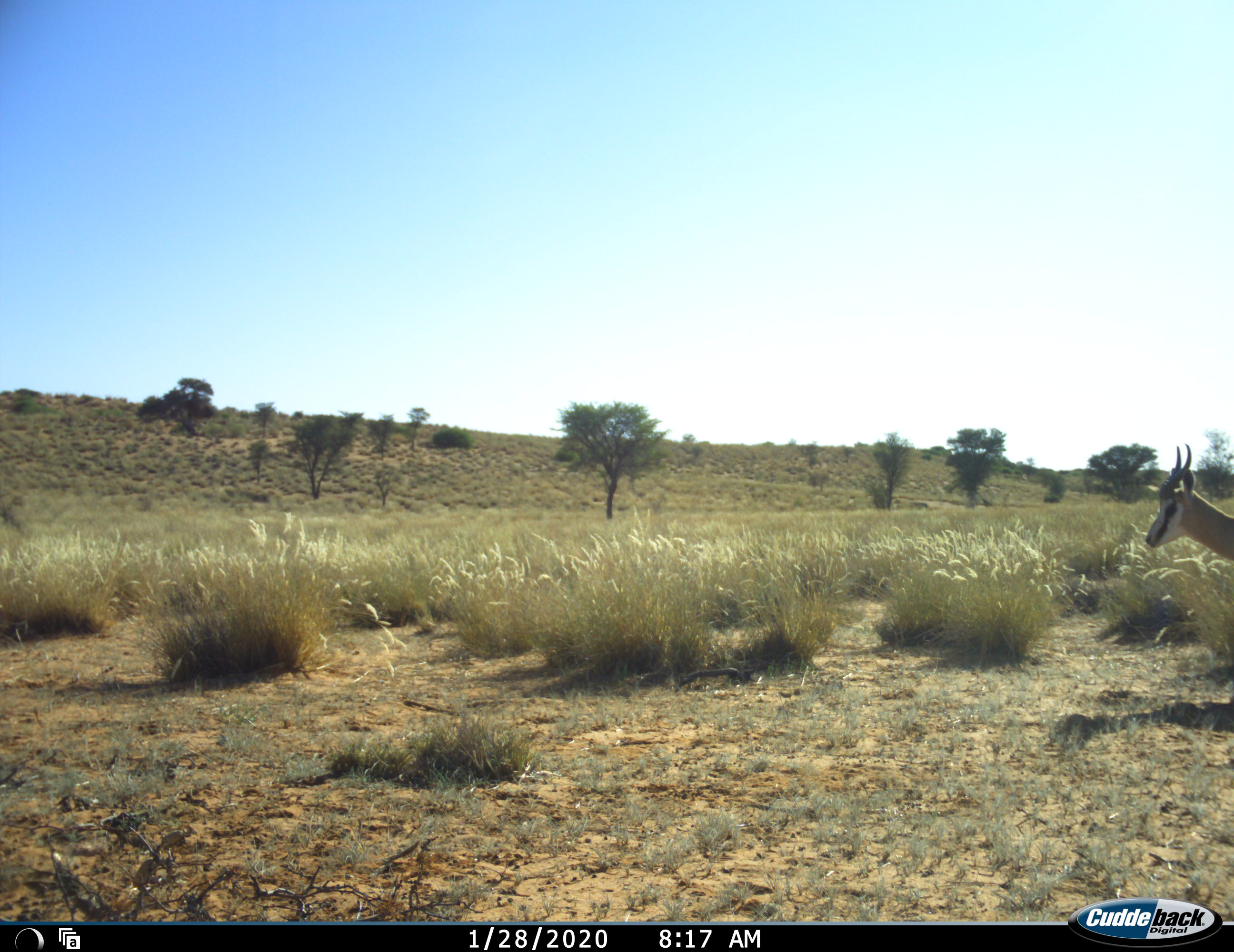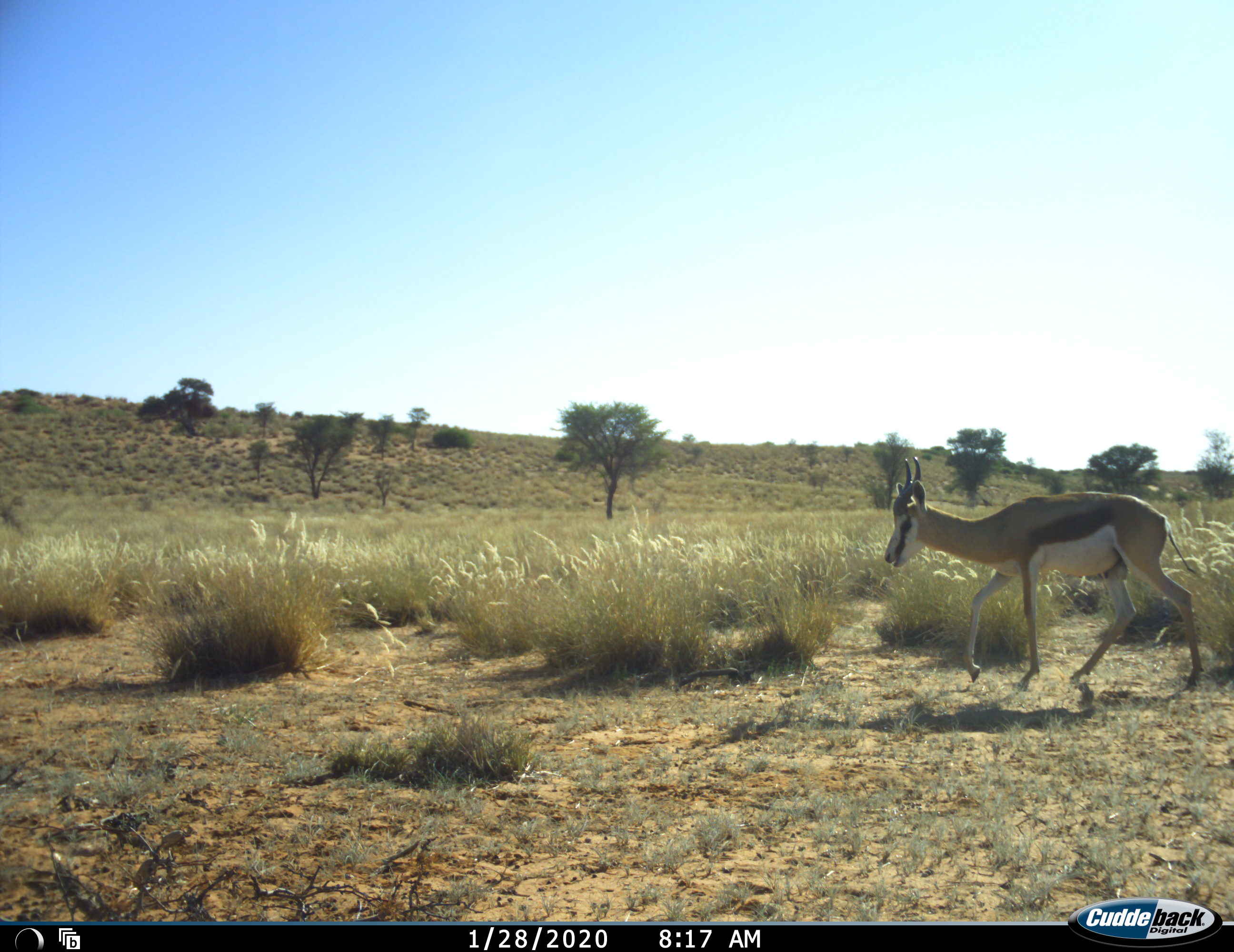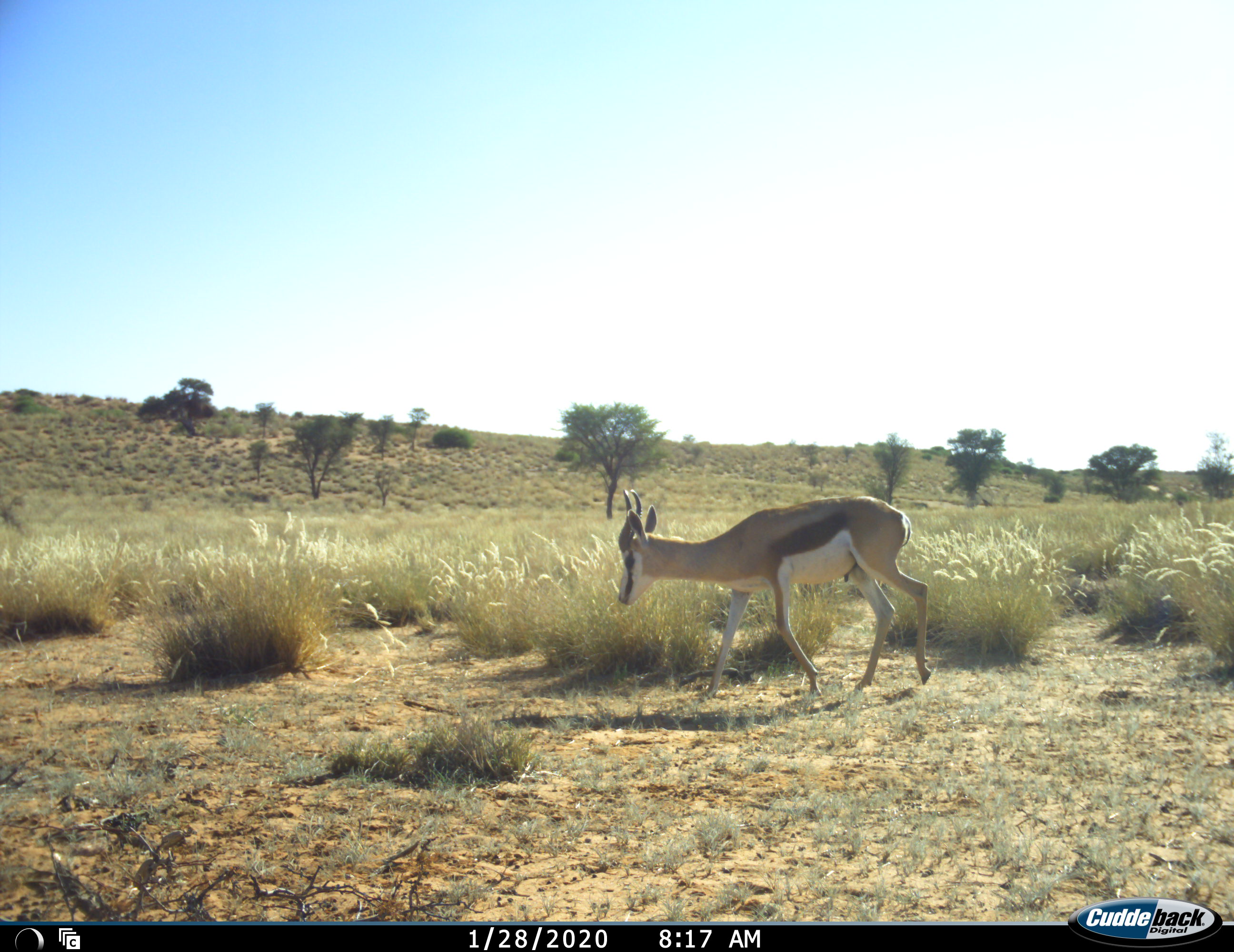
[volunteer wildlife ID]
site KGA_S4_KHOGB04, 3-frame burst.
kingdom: Animalia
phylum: Chordata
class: Mammalia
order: Artiodactyla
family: Bovidae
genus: Antidorcas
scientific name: Antidorcas marsupialis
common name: springbok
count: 1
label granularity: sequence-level